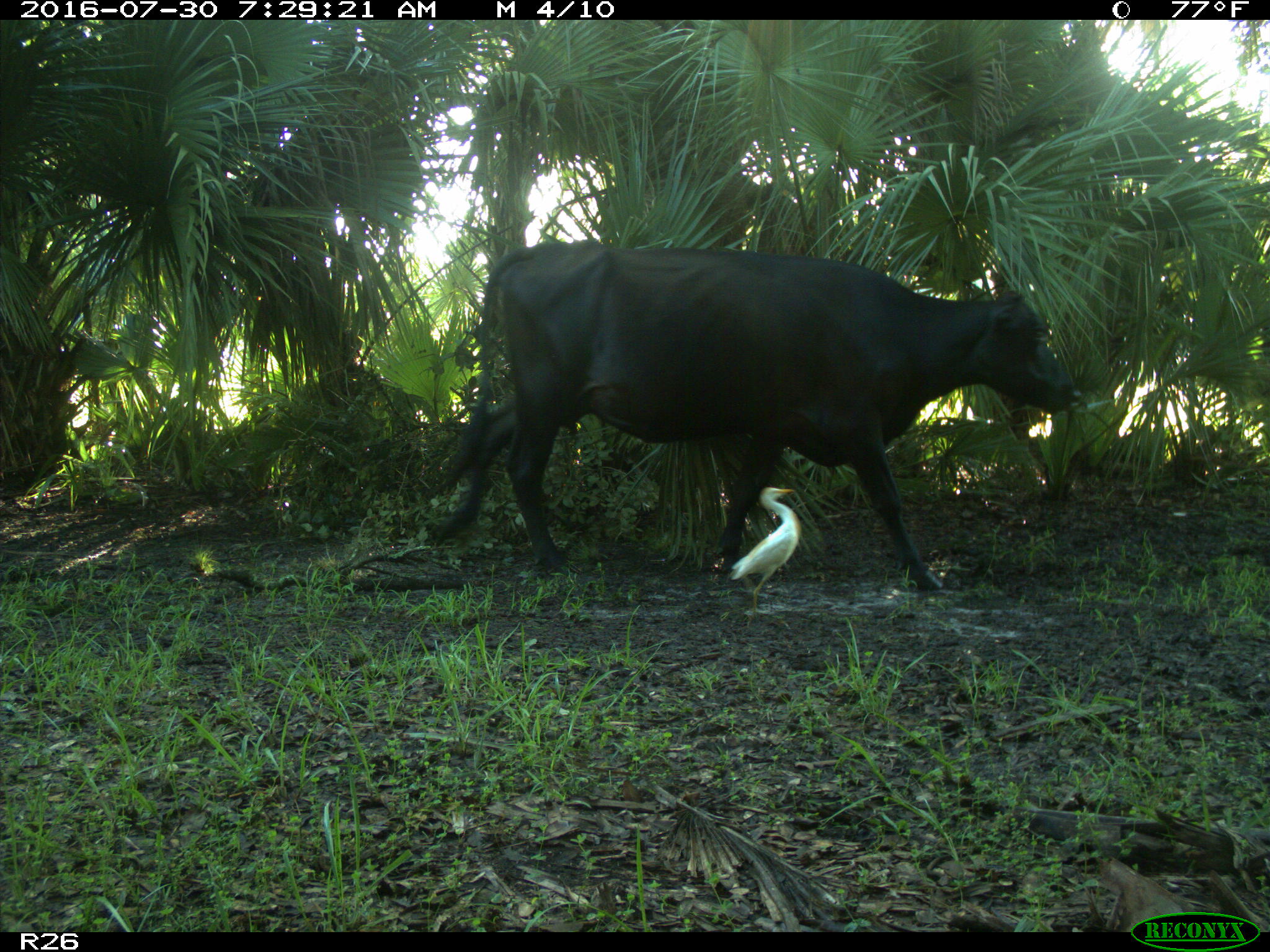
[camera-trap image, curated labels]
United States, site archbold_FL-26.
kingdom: Animalia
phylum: Chordata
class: Mammalia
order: Artiodactyla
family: Bovidae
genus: Bos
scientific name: Bos taurus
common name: domestic cow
Bos taurus (domestic cow).